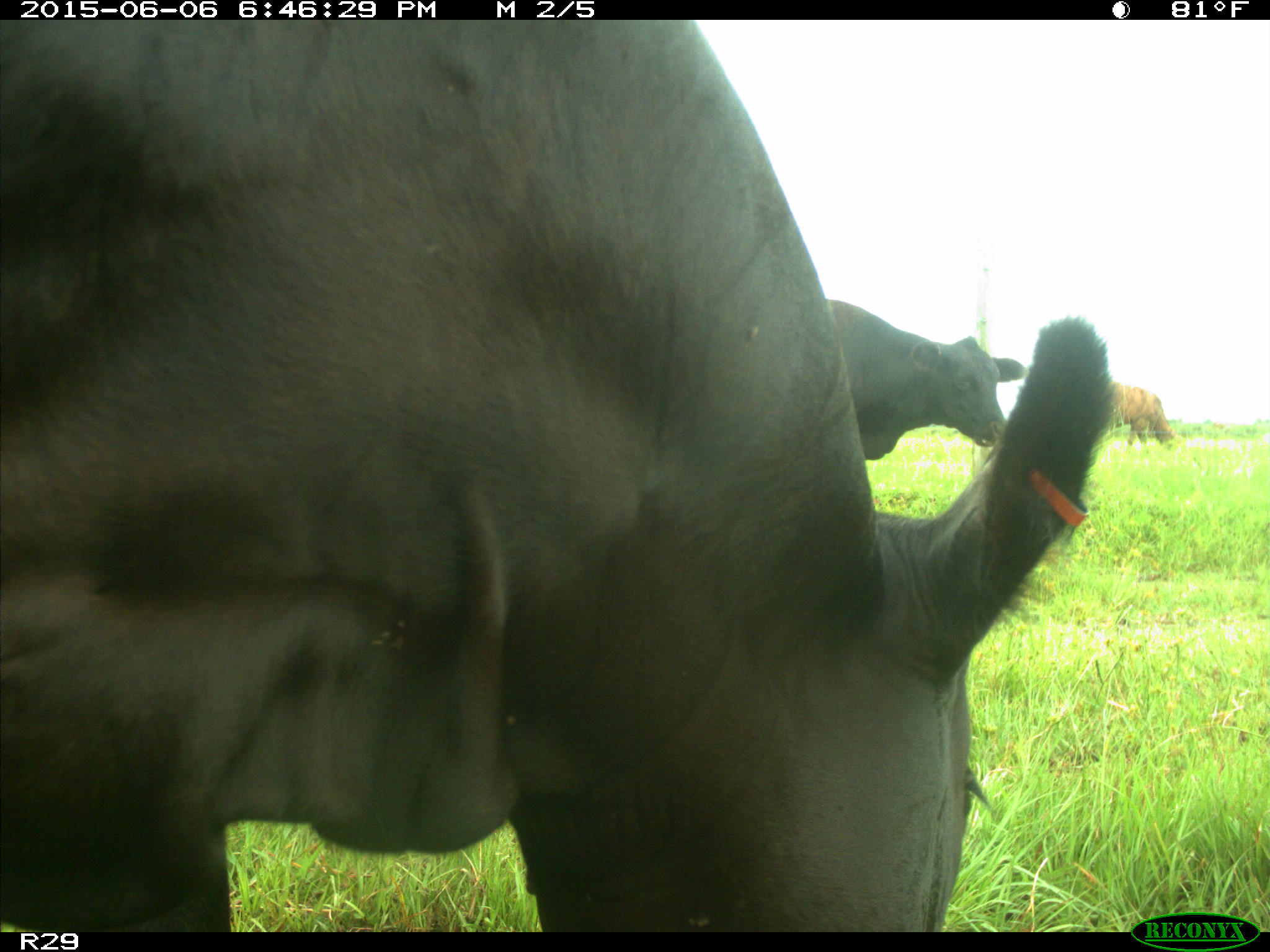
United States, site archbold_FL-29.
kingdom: Animalia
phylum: Chordata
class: Mammalia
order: Artiodactyla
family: Bovidae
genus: Bos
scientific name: Bos taurus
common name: domestic cow